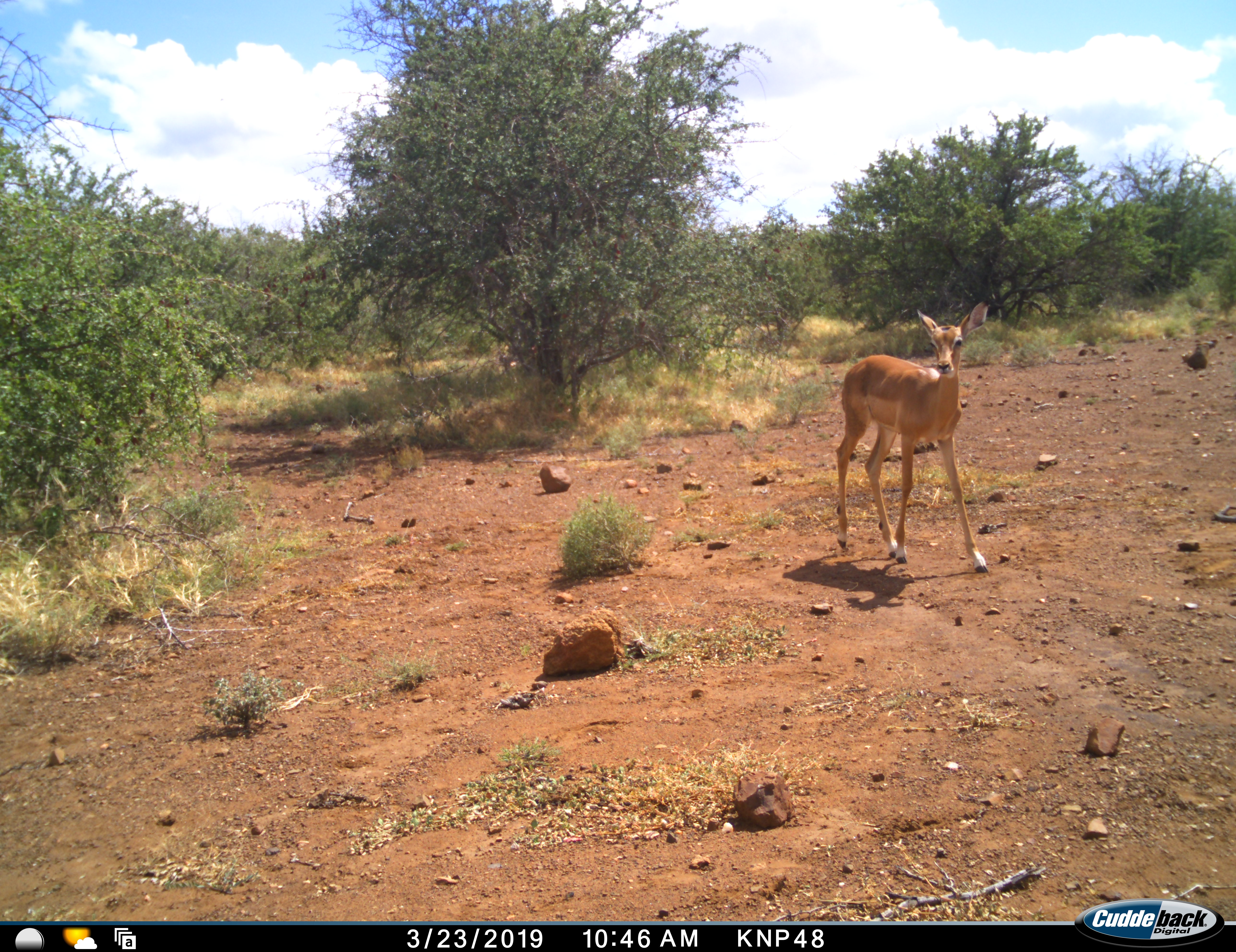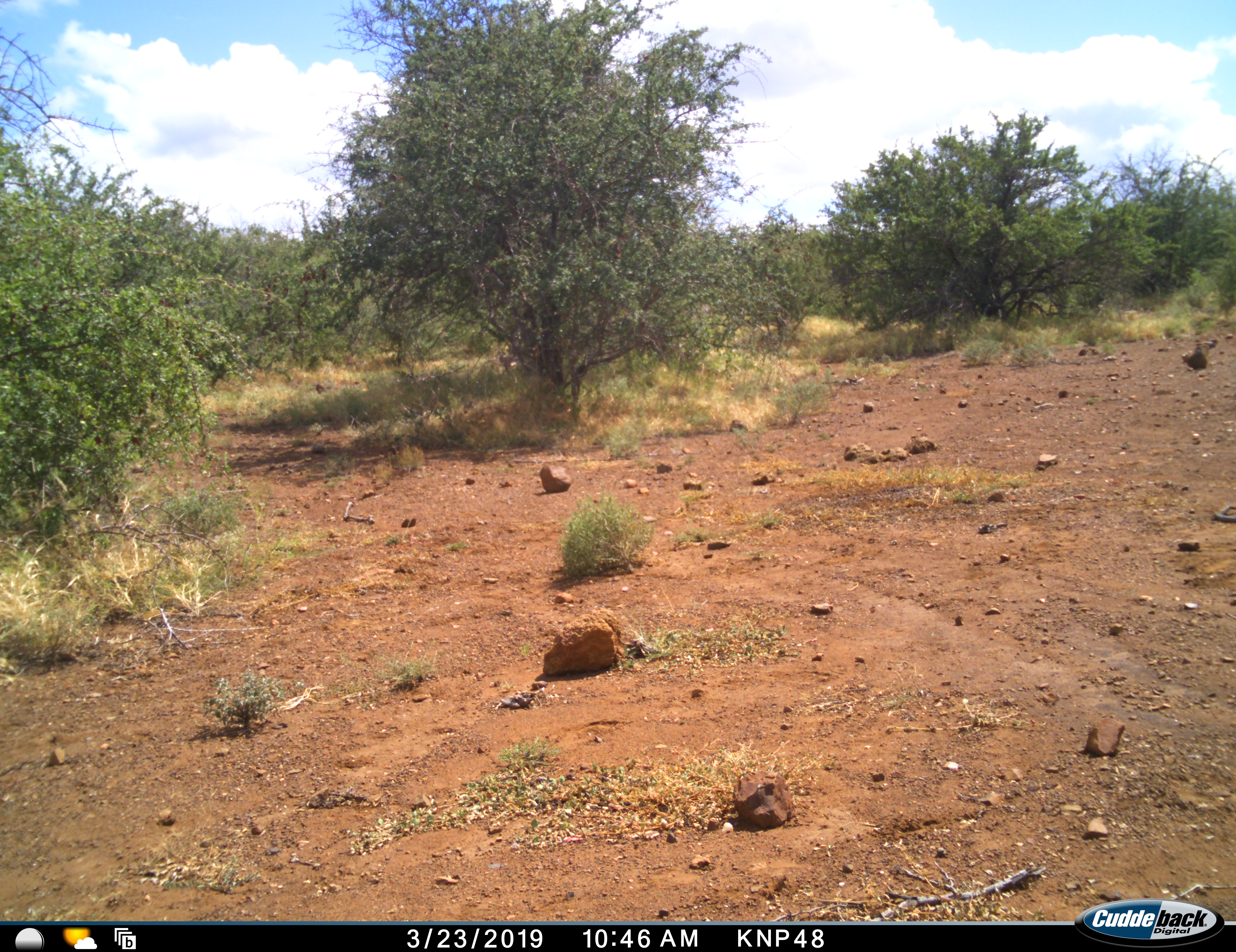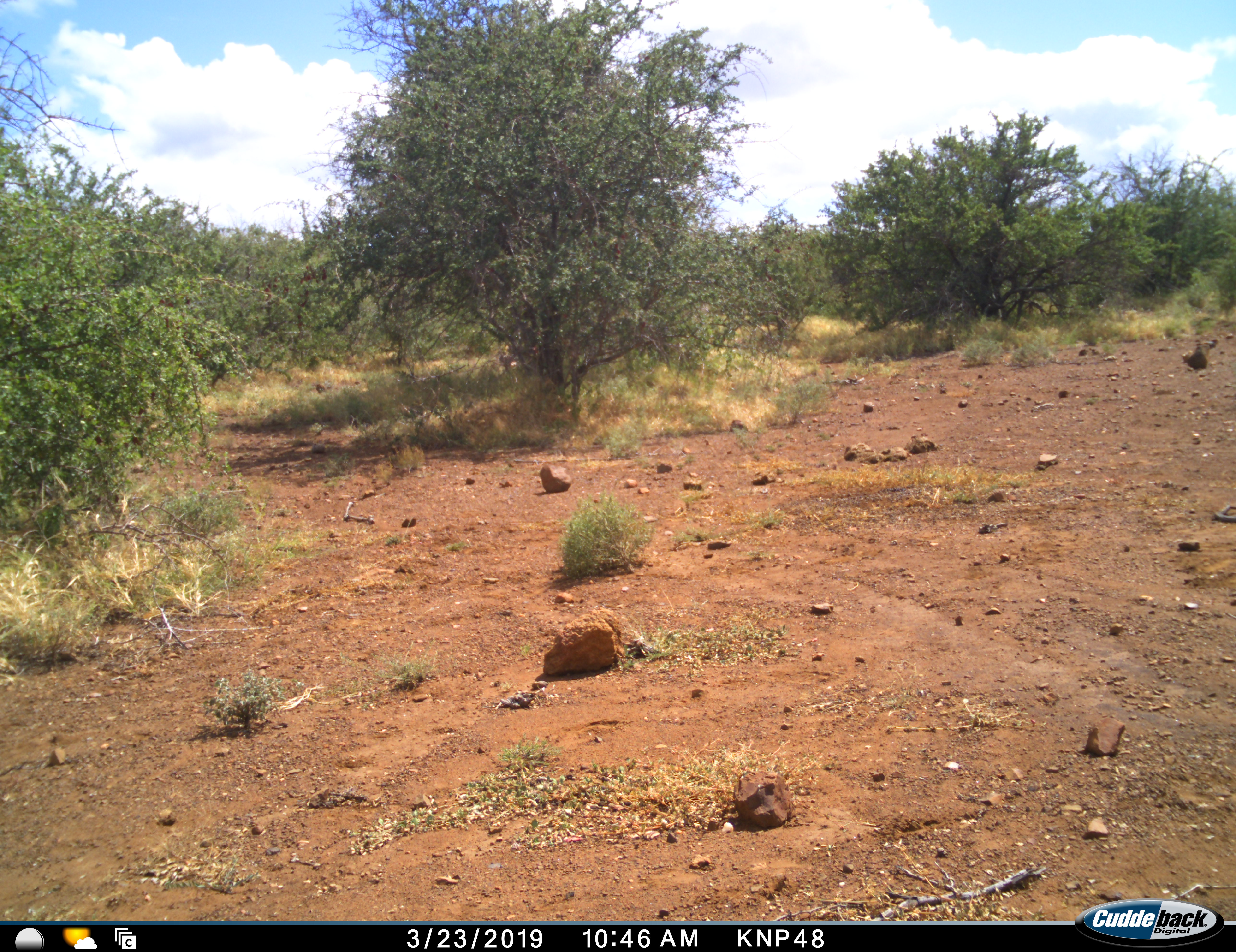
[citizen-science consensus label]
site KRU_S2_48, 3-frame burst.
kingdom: Animalia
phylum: Chordata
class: Mammalia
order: Artiodactyla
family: Bovidae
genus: Aepyceros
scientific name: Aepyceros melampus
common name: impala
Impala (Aepyceros melampus), count 1. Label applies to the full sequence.